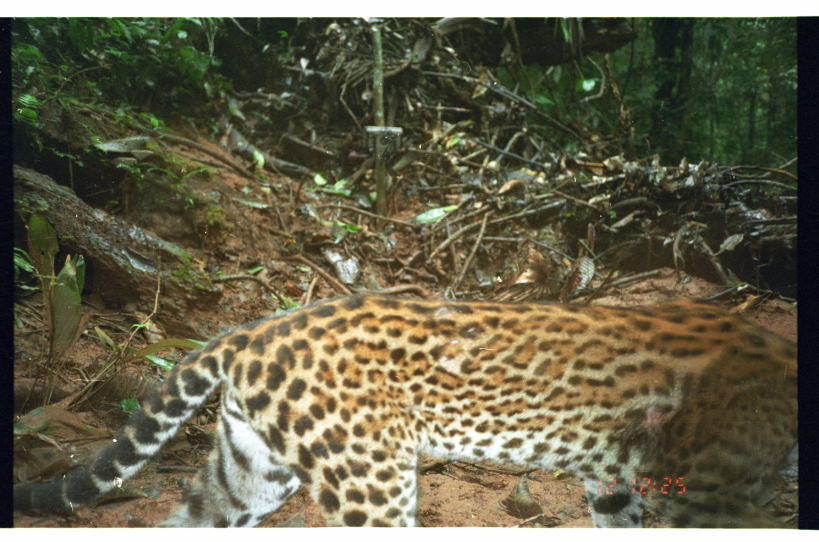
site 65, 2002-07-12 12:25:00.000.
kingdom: Animalia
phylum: Chordata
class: Mammalia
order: Carnivora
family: Felidae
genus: Leopardus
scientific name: Leopardus pardalis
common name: ocelot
Leopardus pardalis (ocelot).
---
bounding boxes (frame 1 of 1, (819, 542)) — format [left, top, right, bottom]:
leopardus pardalis: [13, 288, 797, 527]